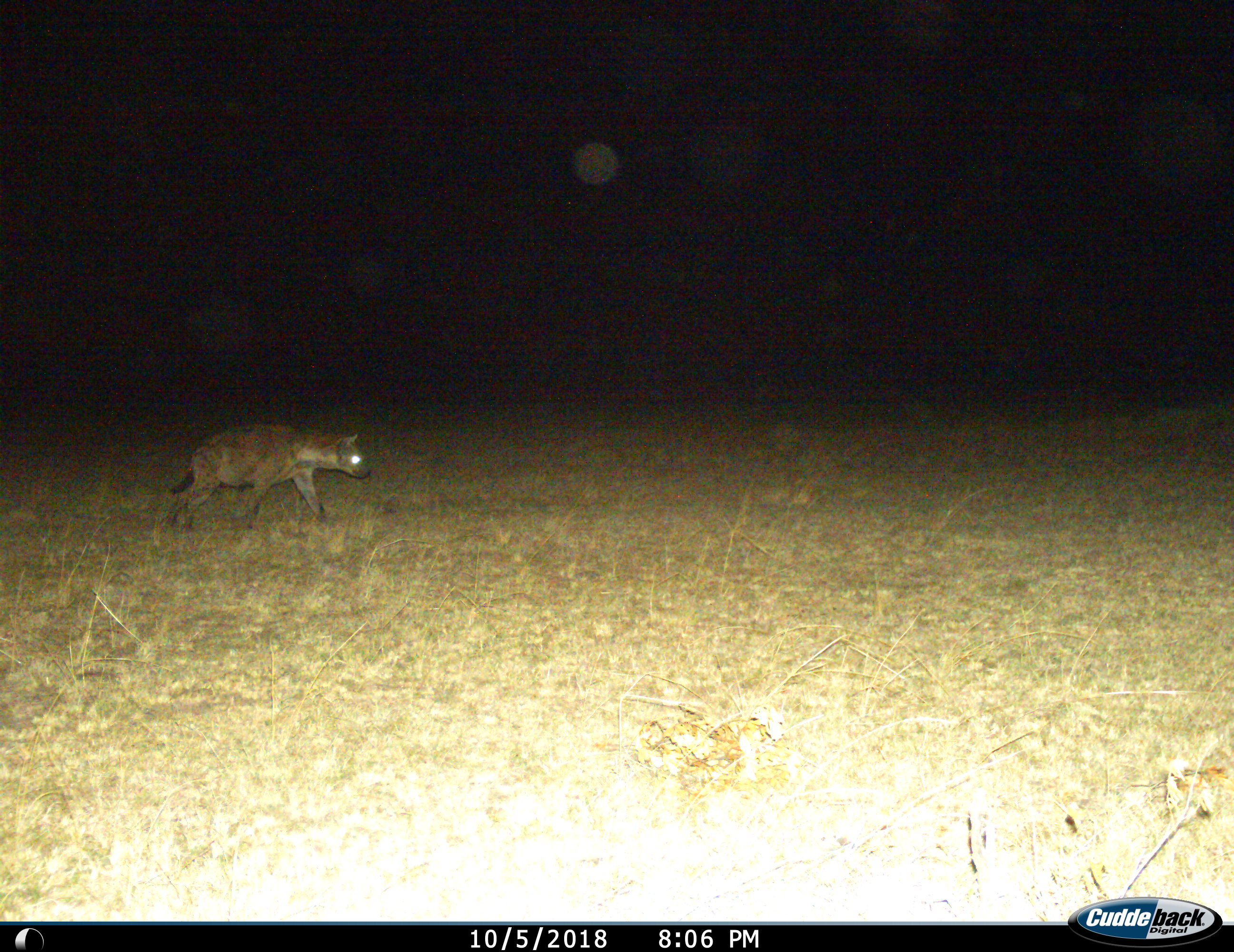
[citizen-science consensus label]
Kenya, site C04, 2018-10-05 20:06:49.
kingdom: Animalia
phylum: Chordata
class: Mammalia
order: Carnivora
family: Hyaenidae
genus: Crocuta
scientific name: Crocuta crocuta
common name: spotted hyena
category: hyenaspotted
Hyenaspotted (spotted hyena) (Crocuta crocuta), count 1. Behavior (volunteer vote fractions): standing 0%, resting 0%, moving 100%, interacting 0%. Young present (vote fraction): 0%. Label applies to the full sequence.